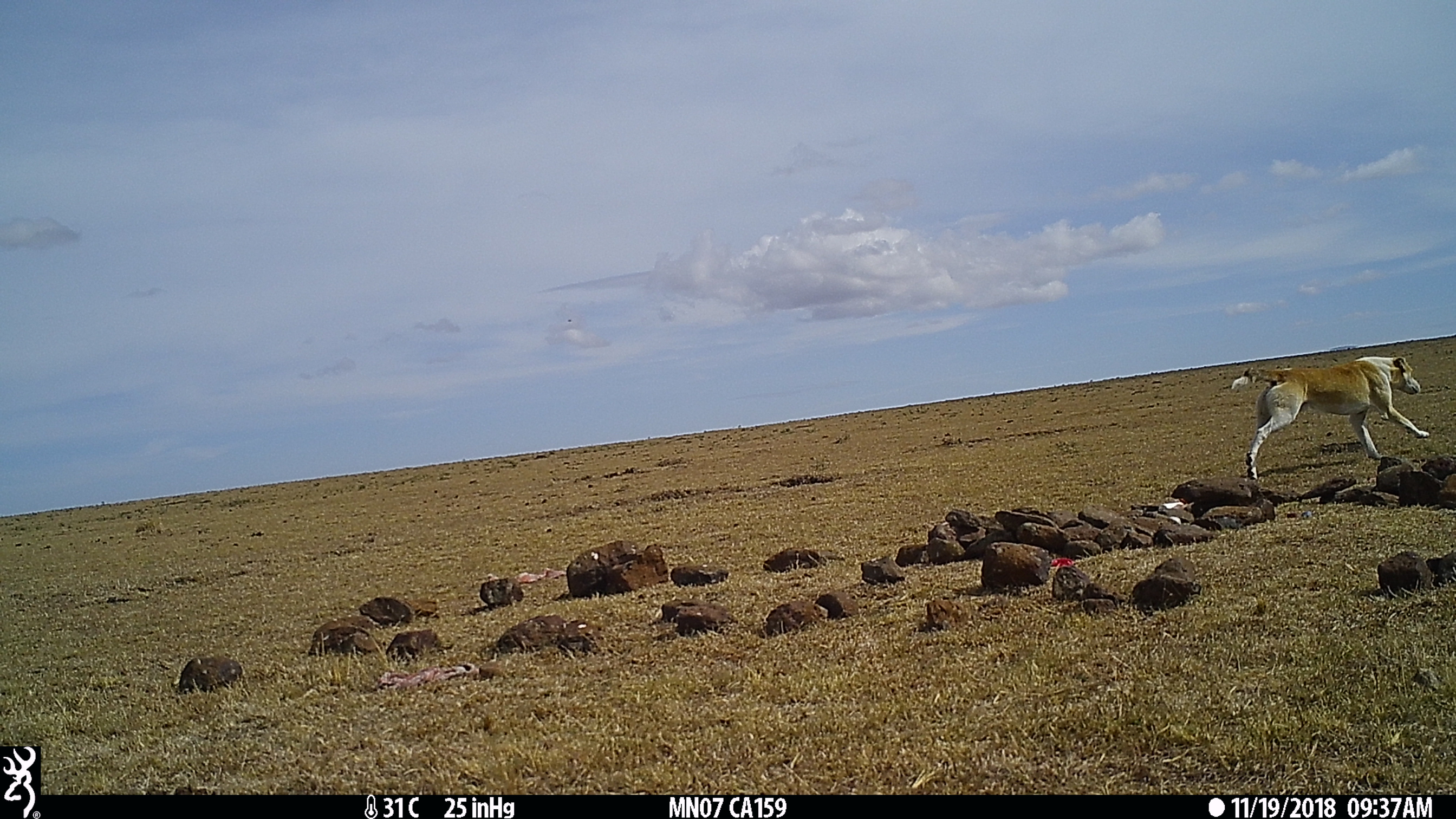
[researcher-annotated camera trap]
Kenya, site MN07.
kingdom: Animalia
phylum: Chordata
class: Mammalia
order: Carnivora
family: Canidae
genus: Canis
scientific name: Canis familiaris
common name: domestic dog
Domestic dog (Canis familiaris).